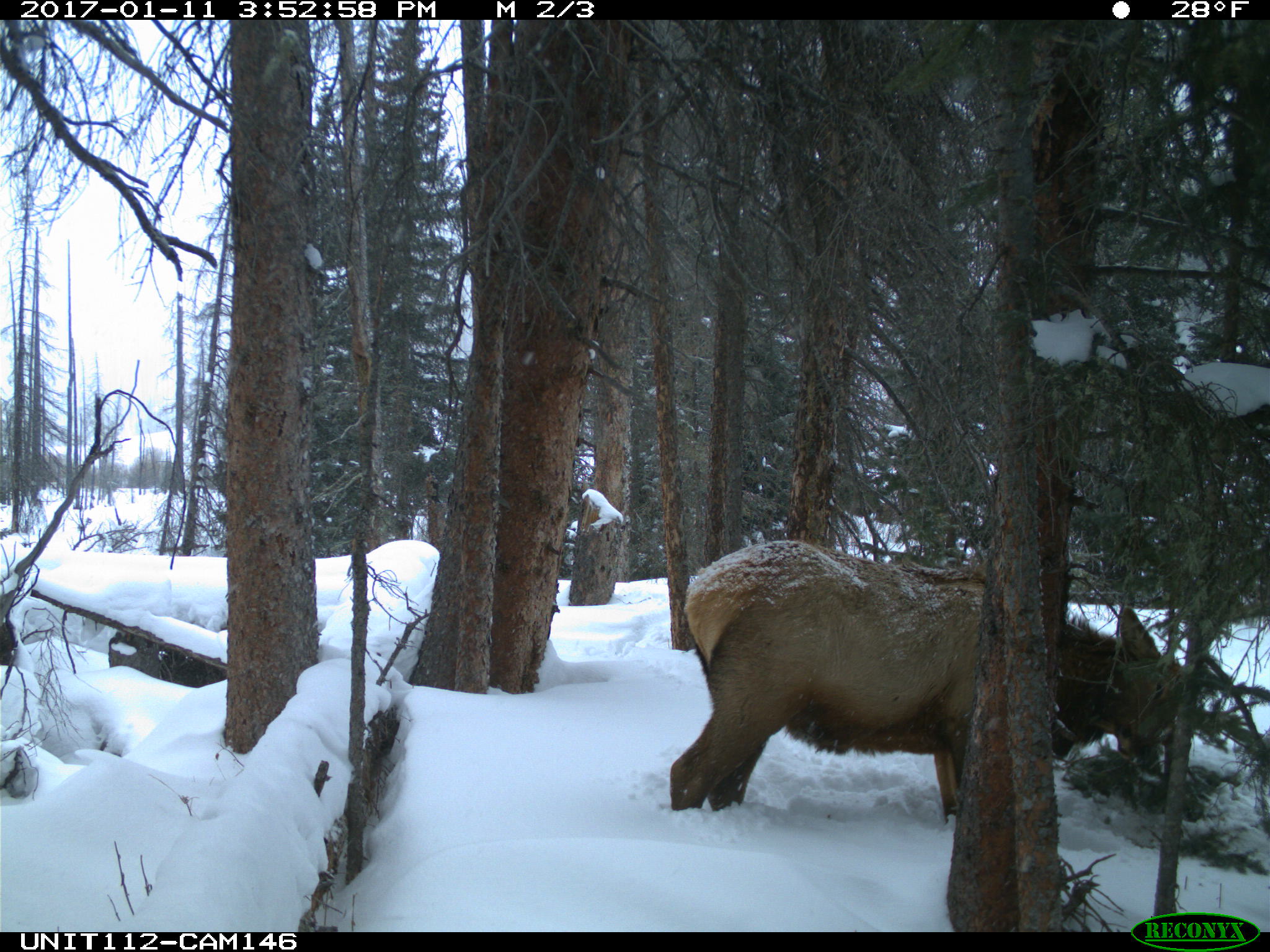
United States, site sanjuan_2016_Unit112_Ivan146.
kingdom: Animalia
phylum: Chordata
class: Mammalia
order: Artiodactyla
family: Cervidae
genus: Cervus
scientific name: Cervus elaphus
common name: red deer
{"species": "Cervus elaphus (red deer)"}